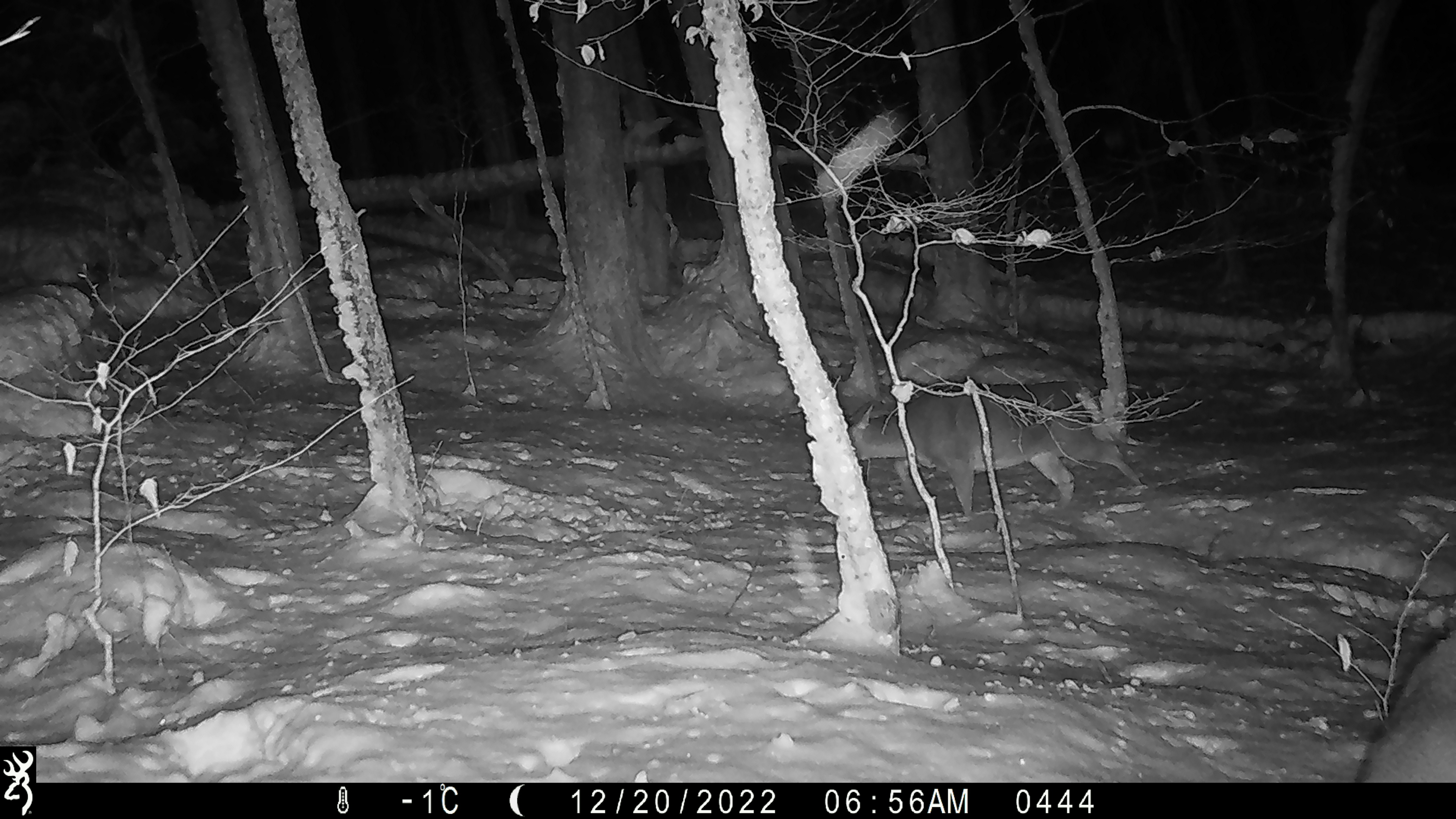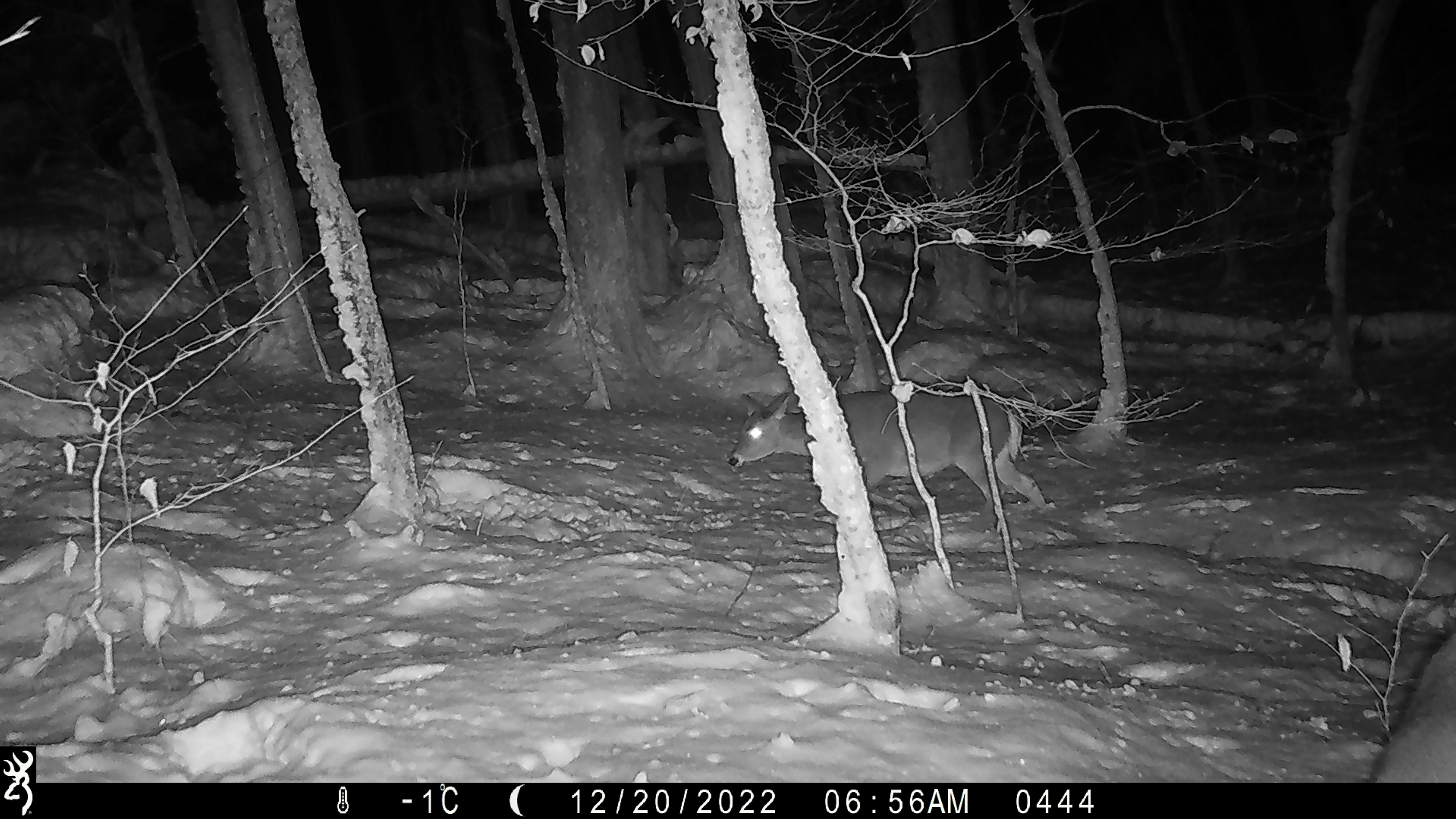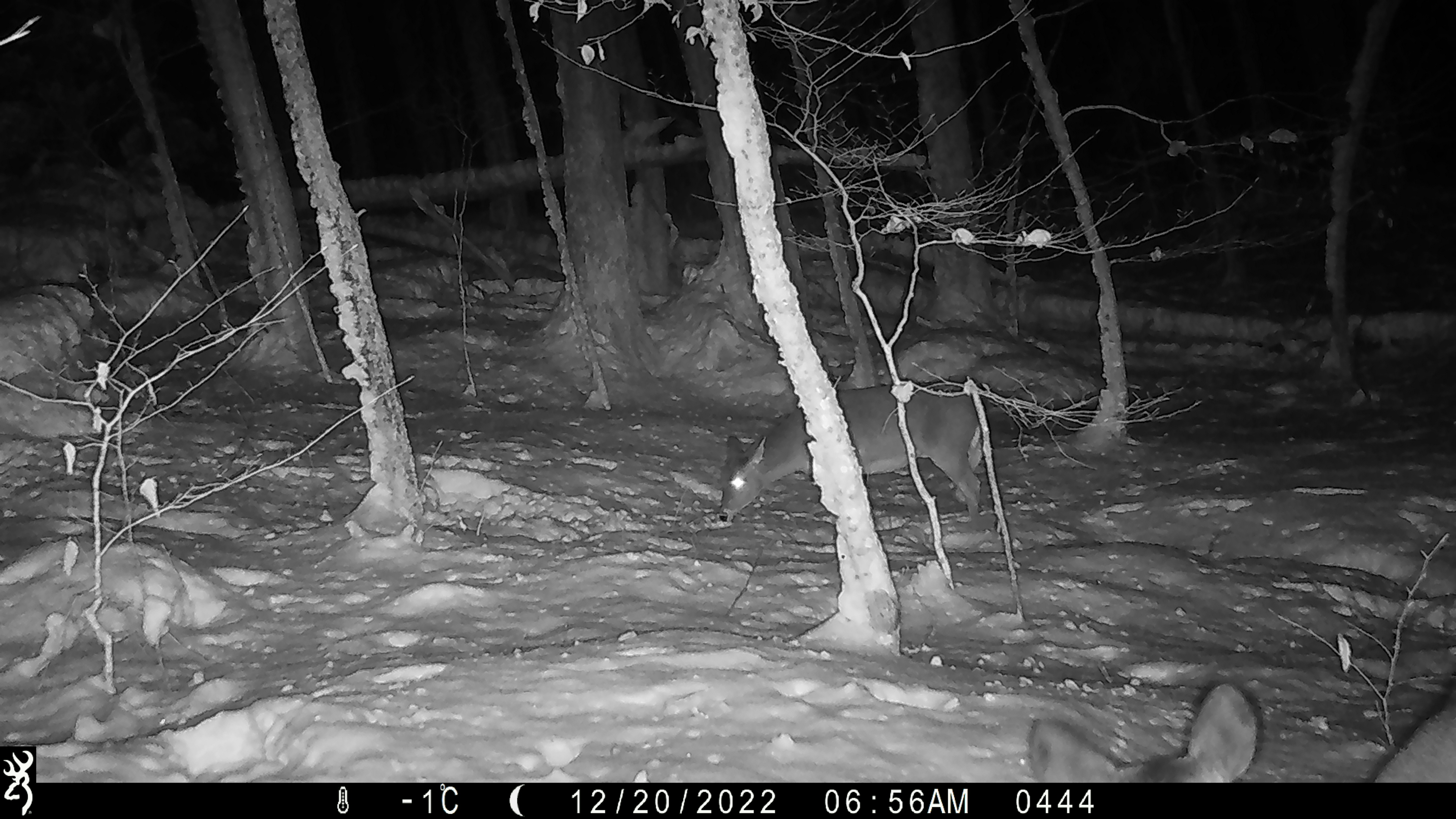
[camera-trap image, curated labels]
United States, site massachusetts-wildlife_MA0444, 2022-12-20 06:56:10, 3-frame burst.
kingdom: Animalia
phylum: Chordata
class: Mammalia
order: Artiodactyla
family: Cervidae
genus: Odocoileus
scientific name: Odocoileus virginianus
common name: white-tailed deer